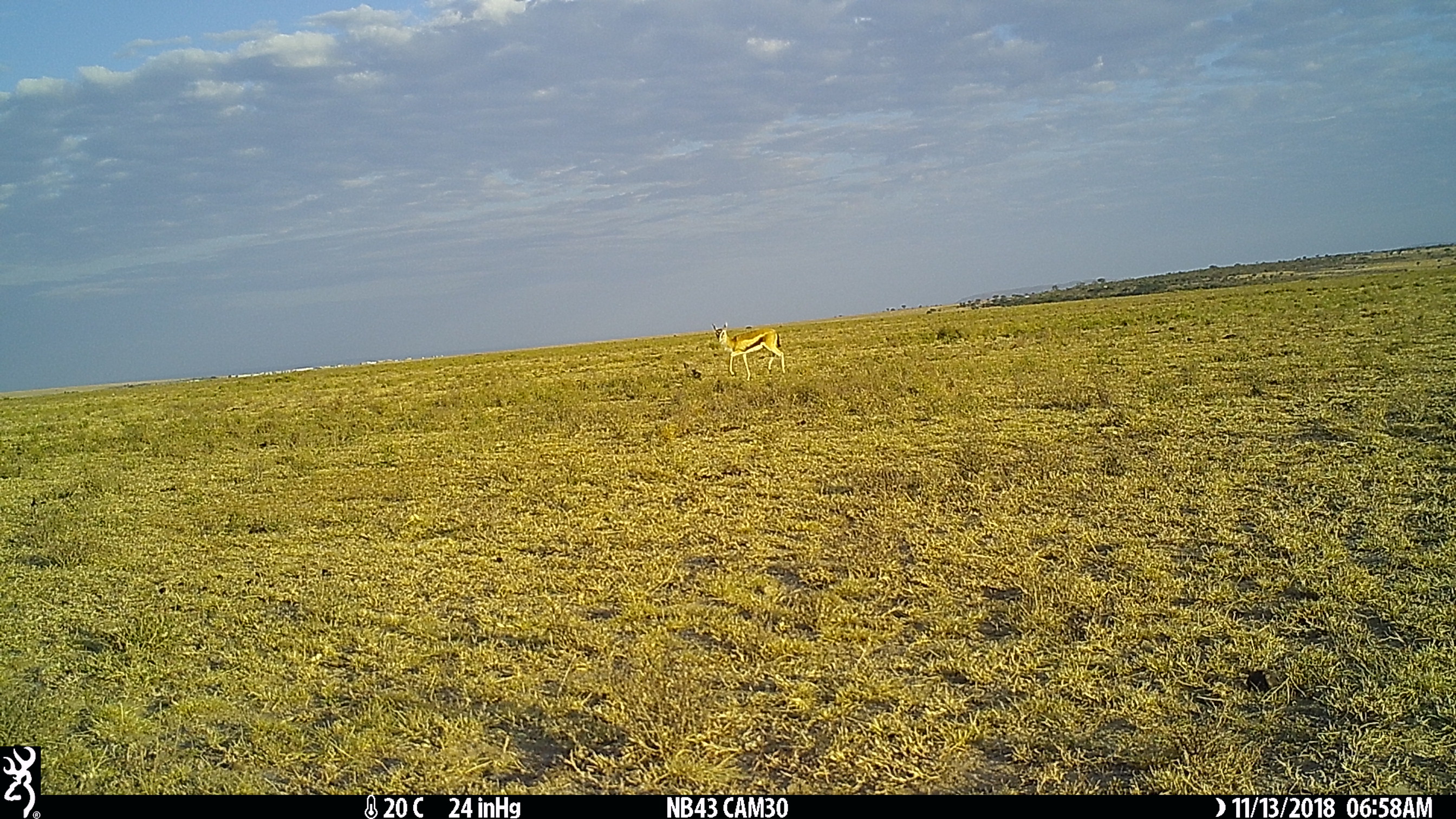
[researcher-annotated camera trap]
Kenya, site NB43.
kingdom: Animalia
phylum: Chordata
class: Mammalia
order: Artiodactyla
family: Bovidae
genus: Eudorcas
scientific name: Eudorcas thomsonii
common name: thomon's gazelle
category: gazelle thomsons